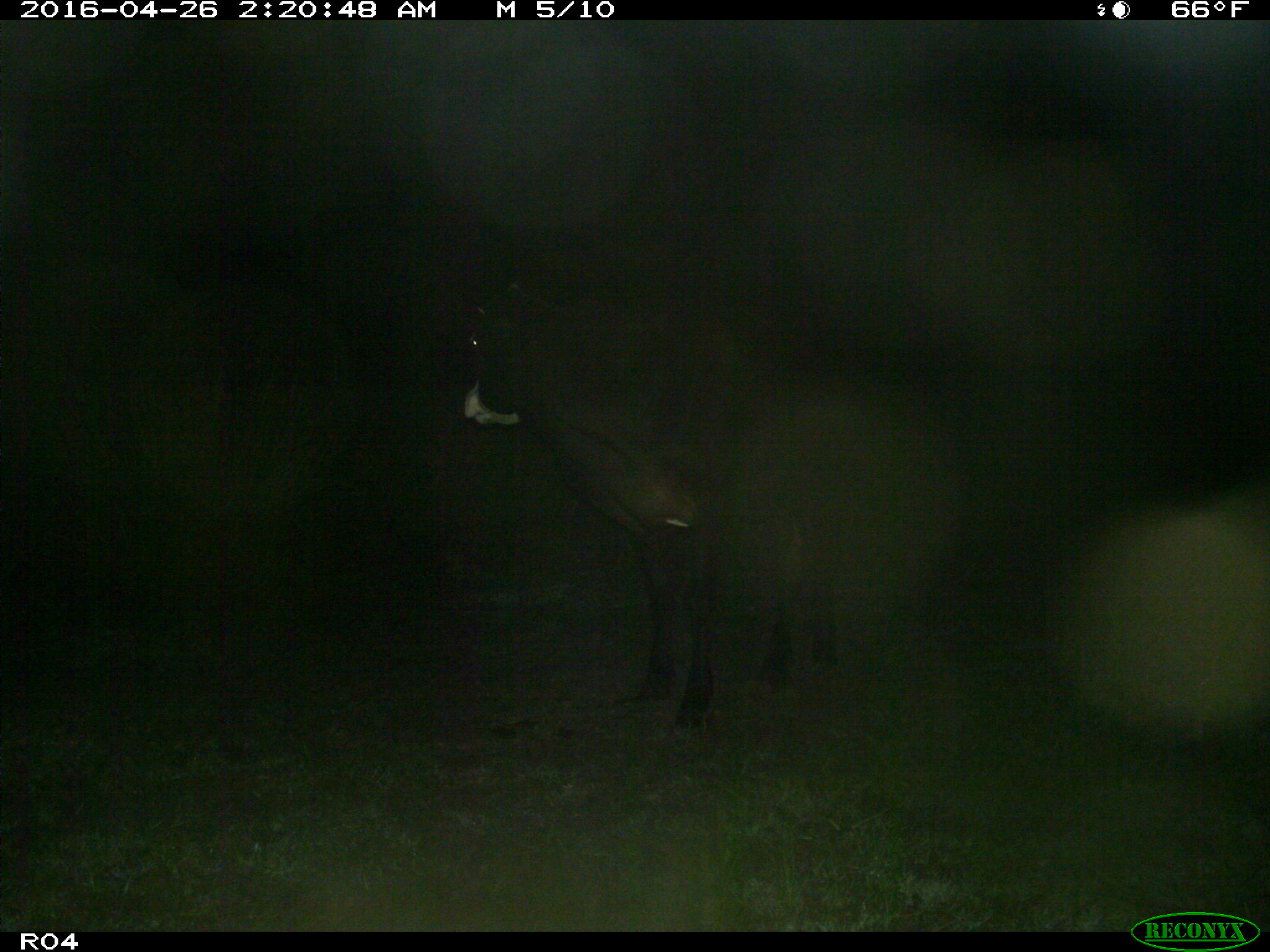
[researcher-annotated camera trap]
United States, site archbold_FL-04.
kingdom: Animalia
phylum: Chordata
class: Mammalia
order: Artiodactyla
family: Bovidae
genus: Bos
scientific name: Bos taurus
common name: domestic cow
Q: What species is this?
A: Bos taurus (domestic cow).